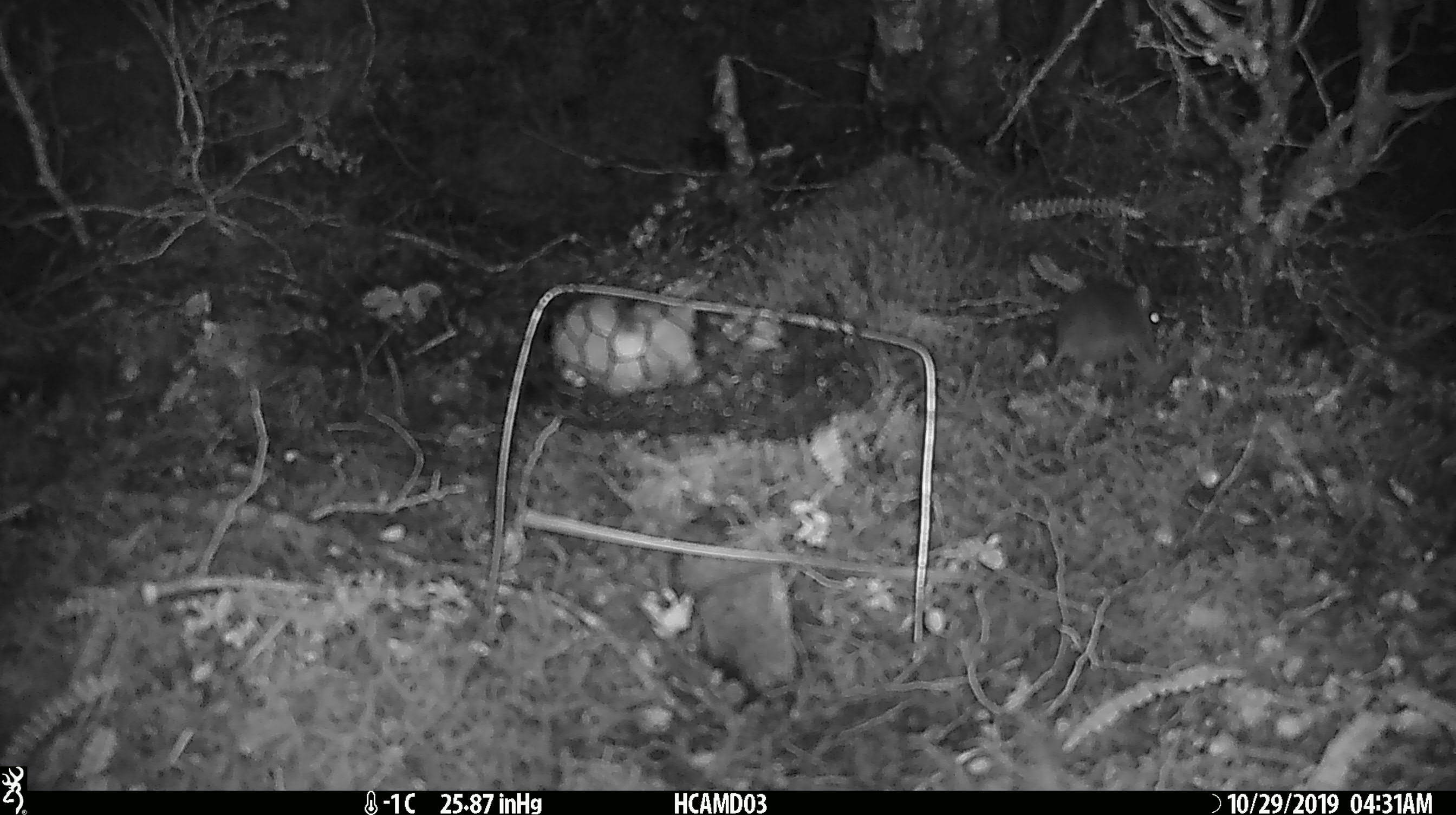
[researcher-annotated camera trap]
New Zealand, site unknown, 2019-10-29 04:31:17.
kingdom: Animalia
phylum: Chordata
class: Mammalia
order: Rodentia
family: Muridae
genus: Mus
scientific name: Mus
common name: mouse